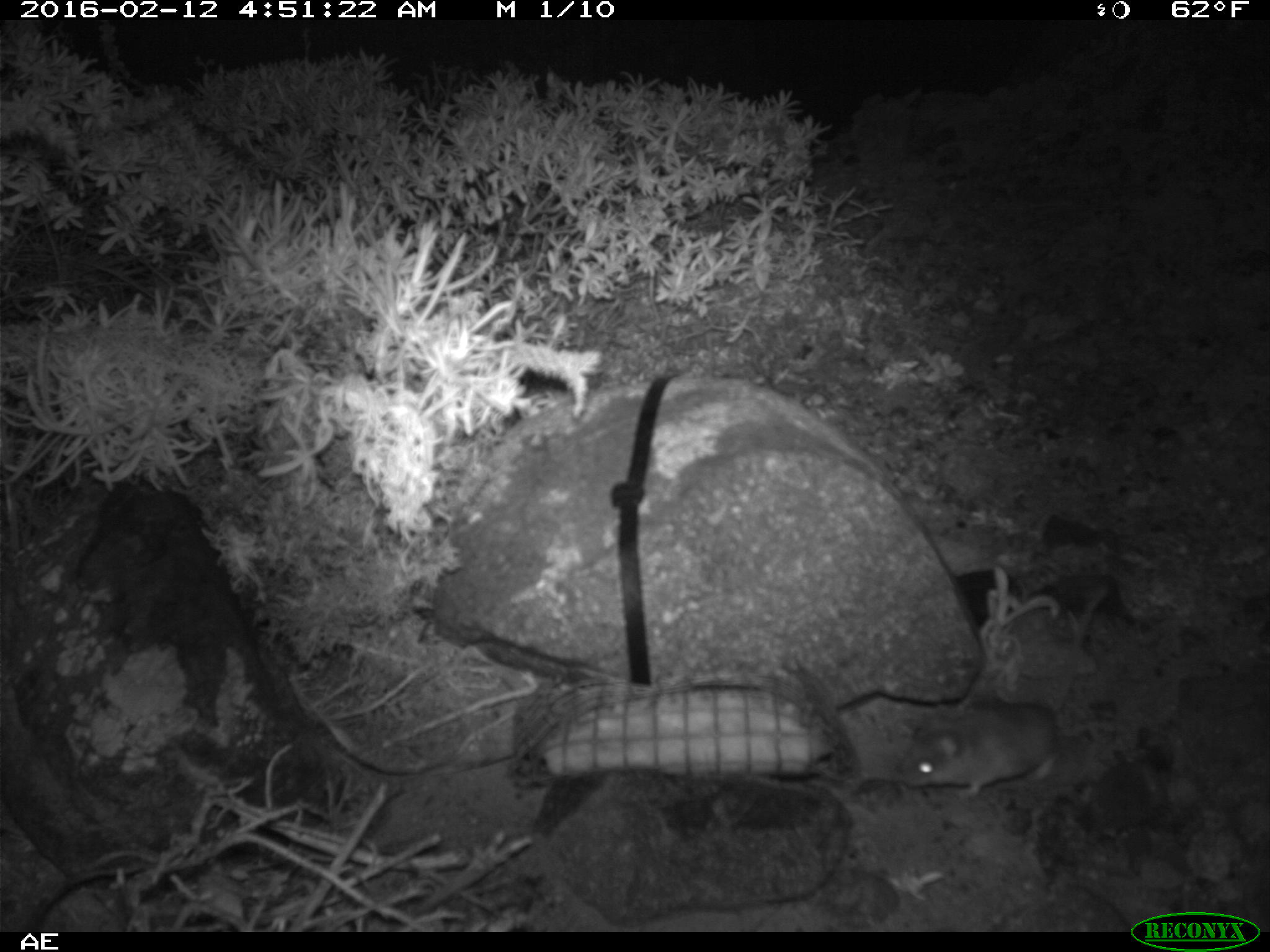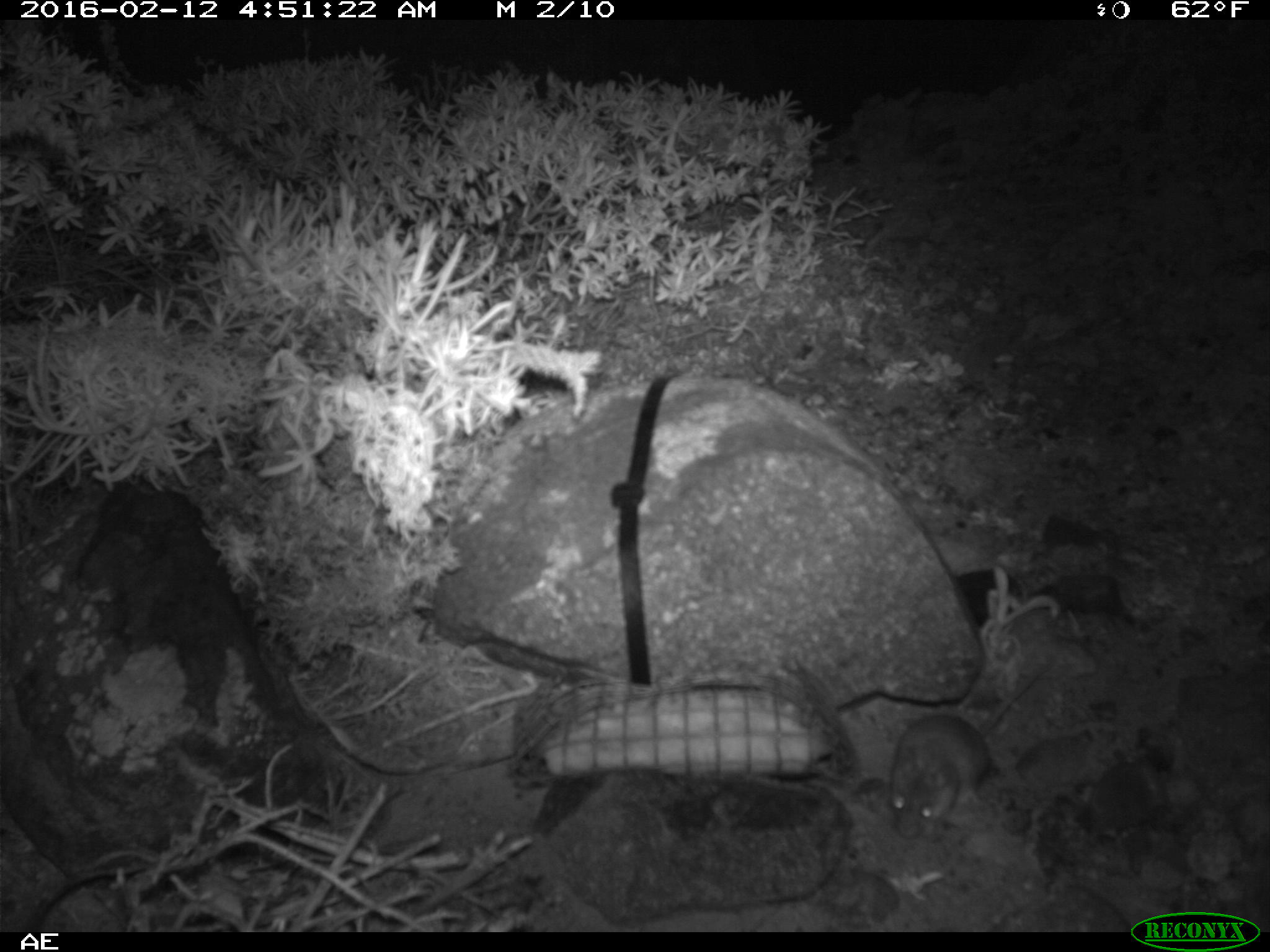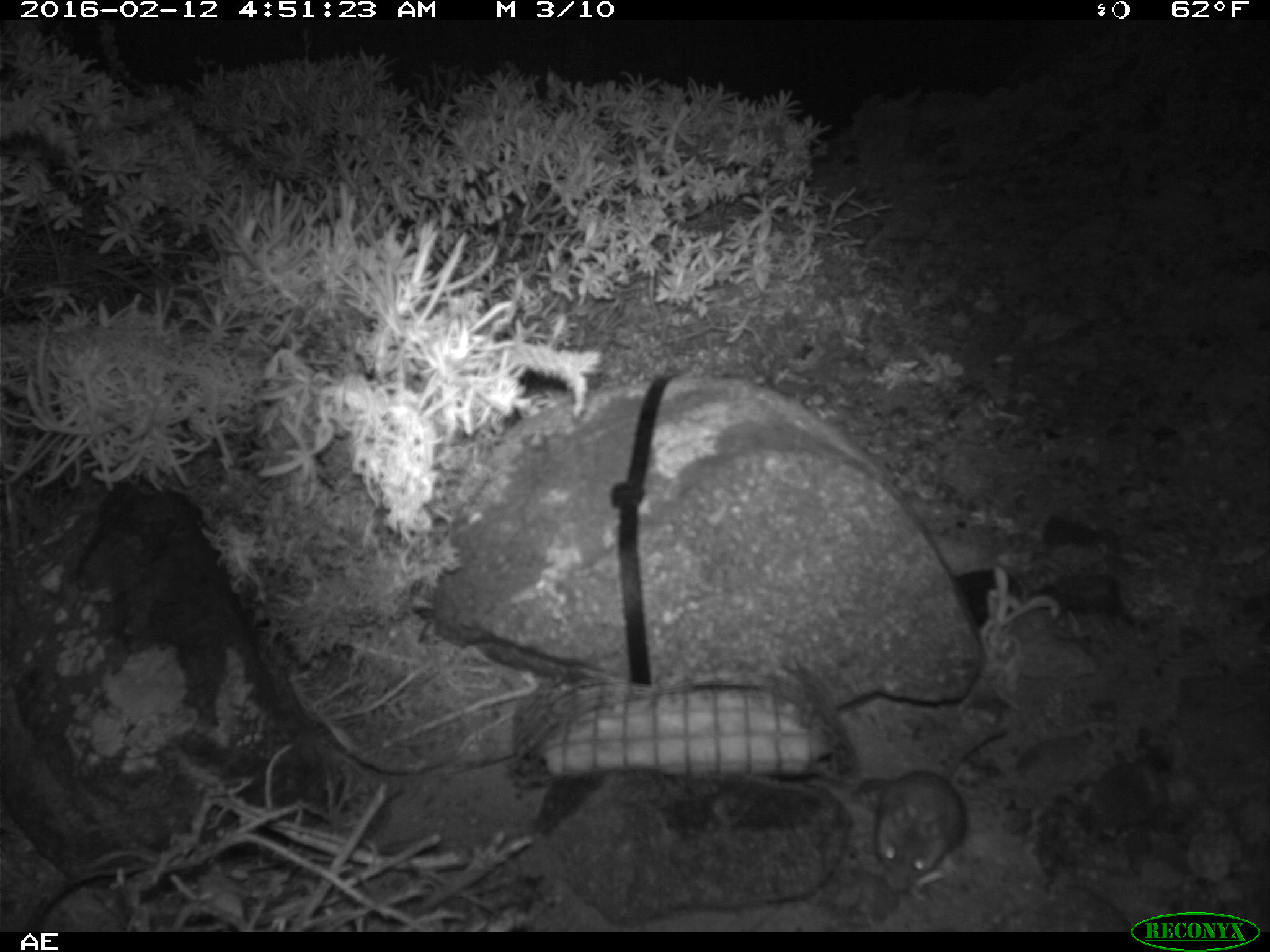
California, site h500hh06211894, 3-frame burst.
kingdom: Animalia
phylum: Chordata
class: Mammalia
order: Rodentia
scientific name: Rodentia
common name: rodent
Rodent (Rodentia).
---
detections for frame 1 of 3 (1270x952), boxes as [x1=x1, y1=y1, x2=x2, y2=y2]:
rodent: [x1=894, y1=584, x2=1115, y2=798]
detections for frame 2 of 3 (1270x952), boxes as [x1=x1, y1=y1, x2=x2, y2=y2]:
rodent: [x1=887, y1=661, x2=1051, y2=837]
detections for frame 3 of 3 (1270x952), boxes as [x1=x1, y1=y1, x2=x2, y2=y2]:
rodent: [x1=873, y1=725, x2=1013, y2=892]